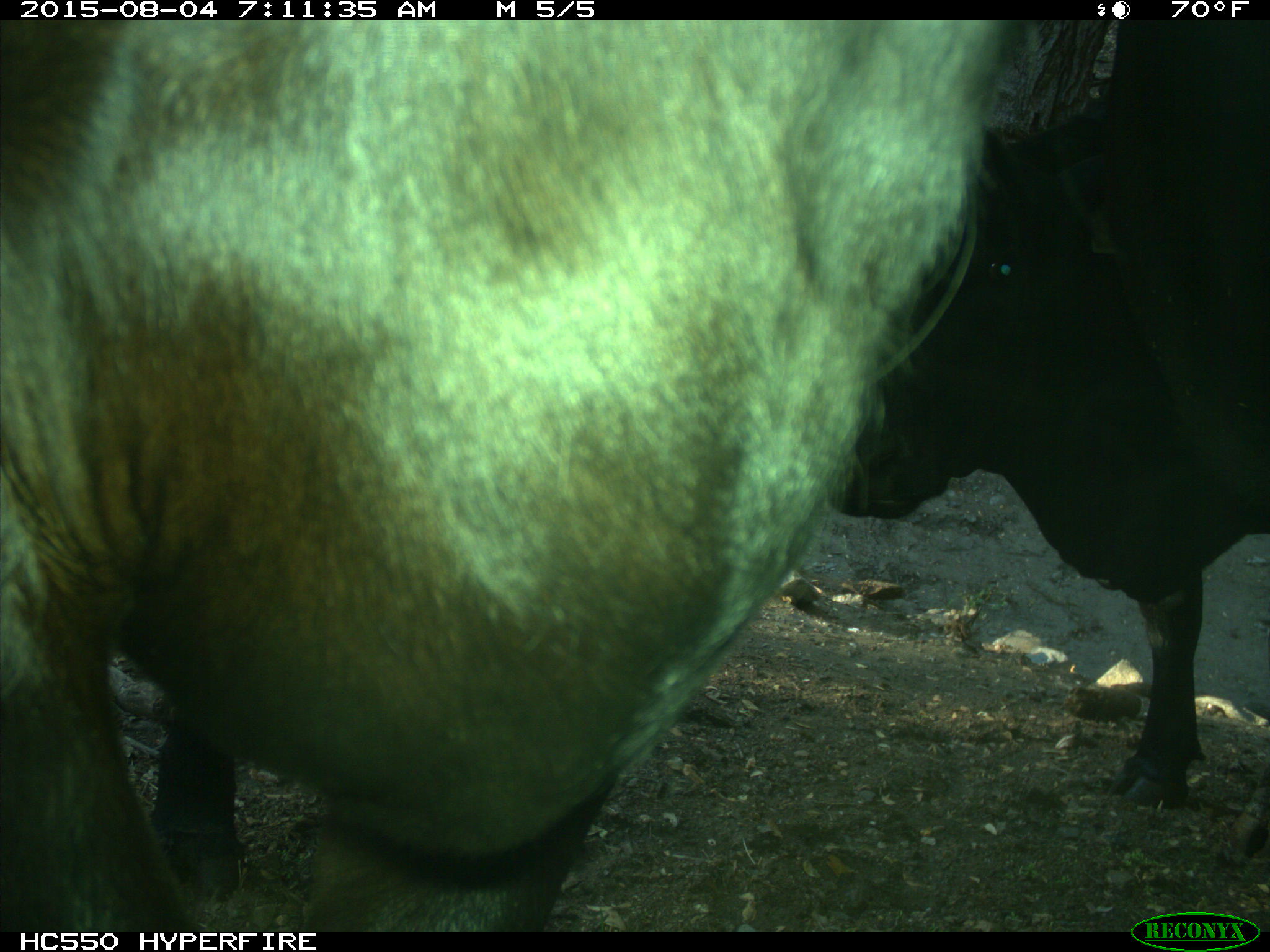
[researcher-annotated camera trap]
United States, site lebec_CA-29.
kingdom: Animalia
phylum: Chordata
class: Mammalia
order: Artiodactyla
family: Bovidae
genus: Bos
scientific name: Bos taurus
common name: domestic cow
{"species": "Bos taurus (domestic cow)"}